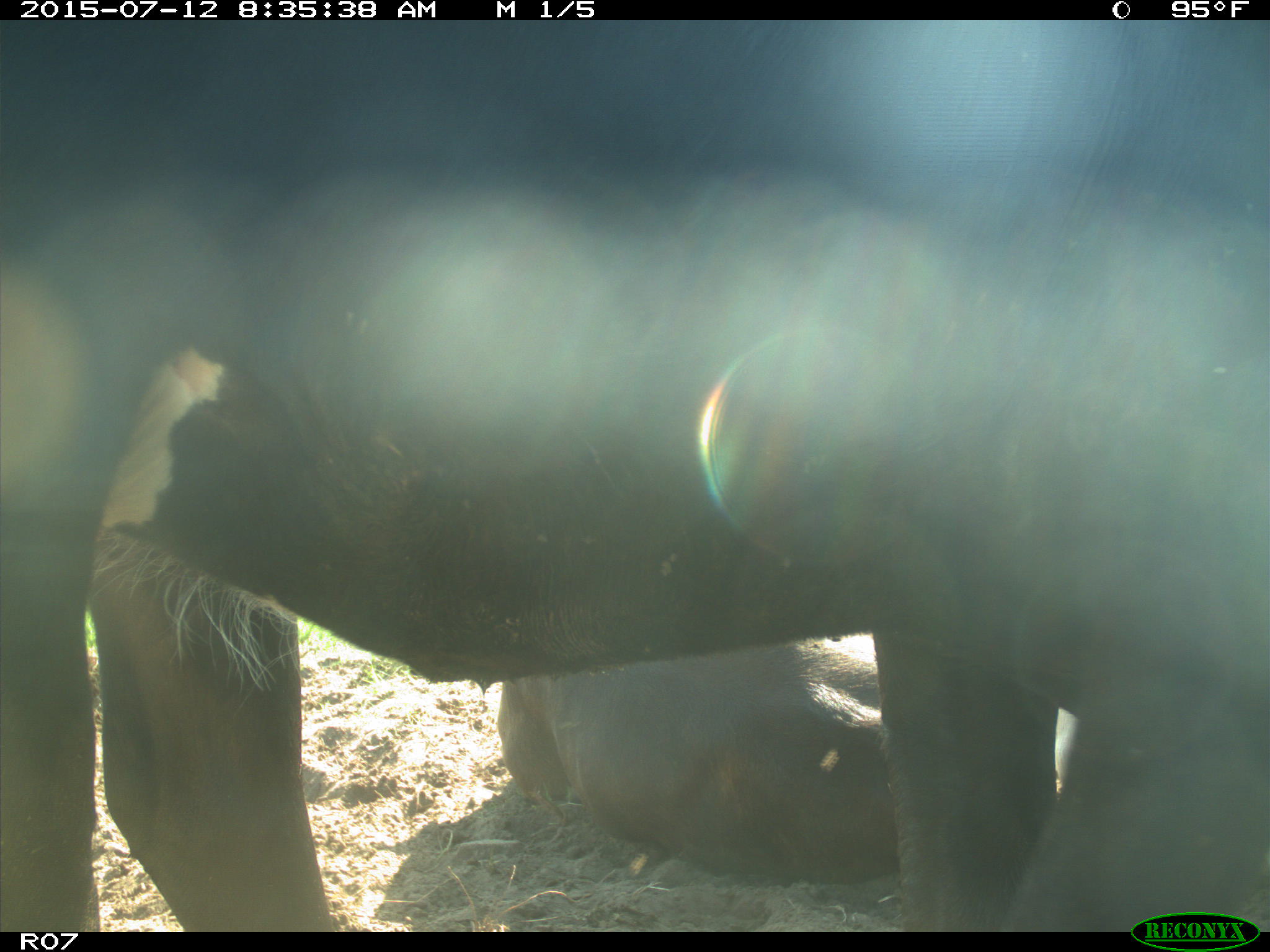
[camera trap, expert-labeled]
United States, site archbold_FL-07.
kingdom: Animalia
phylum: Chordata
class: Mammalia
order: Artiodactyla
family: Bovidae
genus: Bos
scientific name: Bos taurus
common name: domestic cow